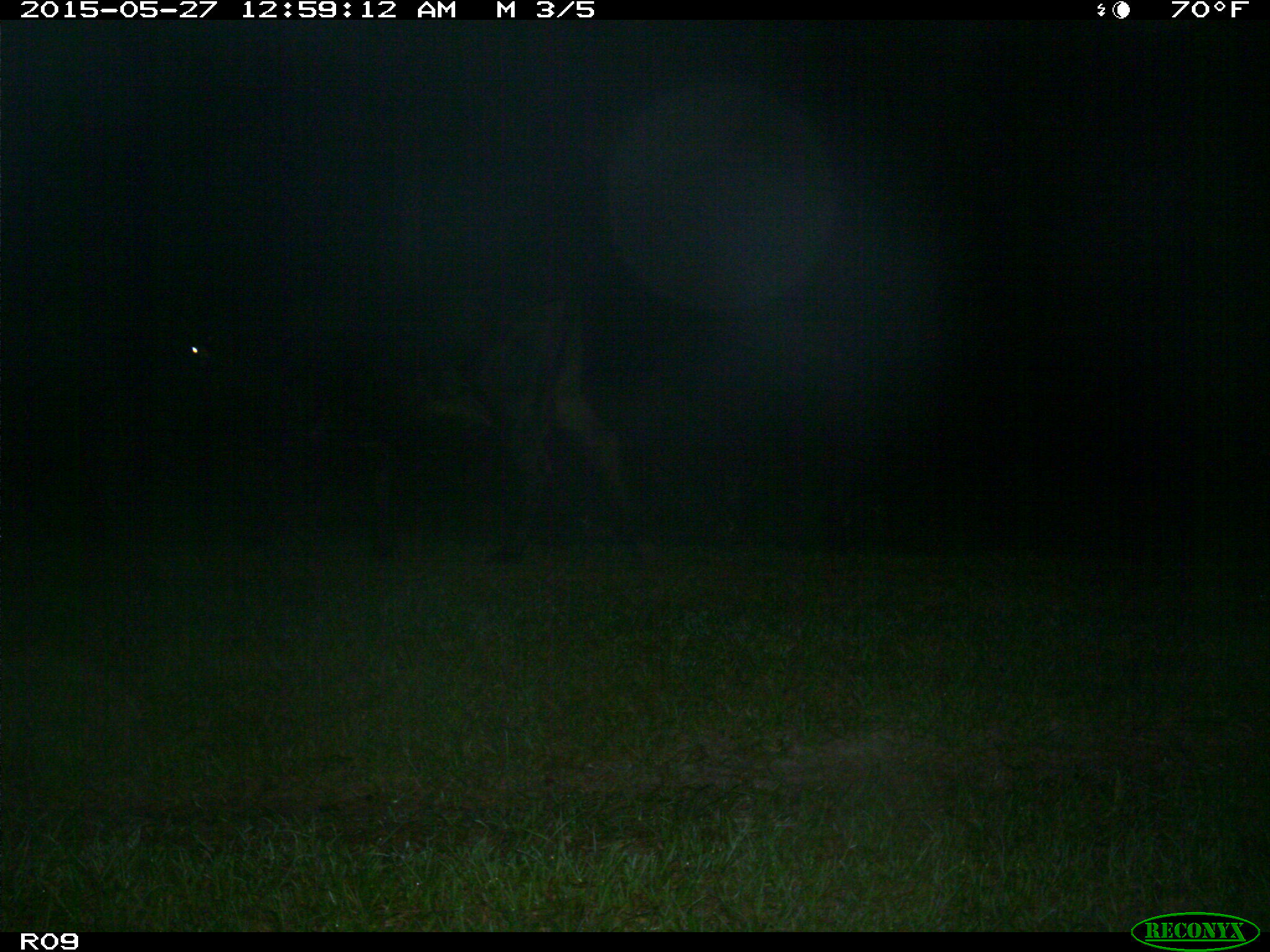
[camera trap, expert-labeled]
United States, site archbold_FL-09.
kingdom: Animalia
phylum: Chordata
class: Mammalia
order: Artiodactyla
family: Bovidae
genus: Bos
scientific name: Bos taurus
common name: domestic cow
Bos taurus (domestic cow).